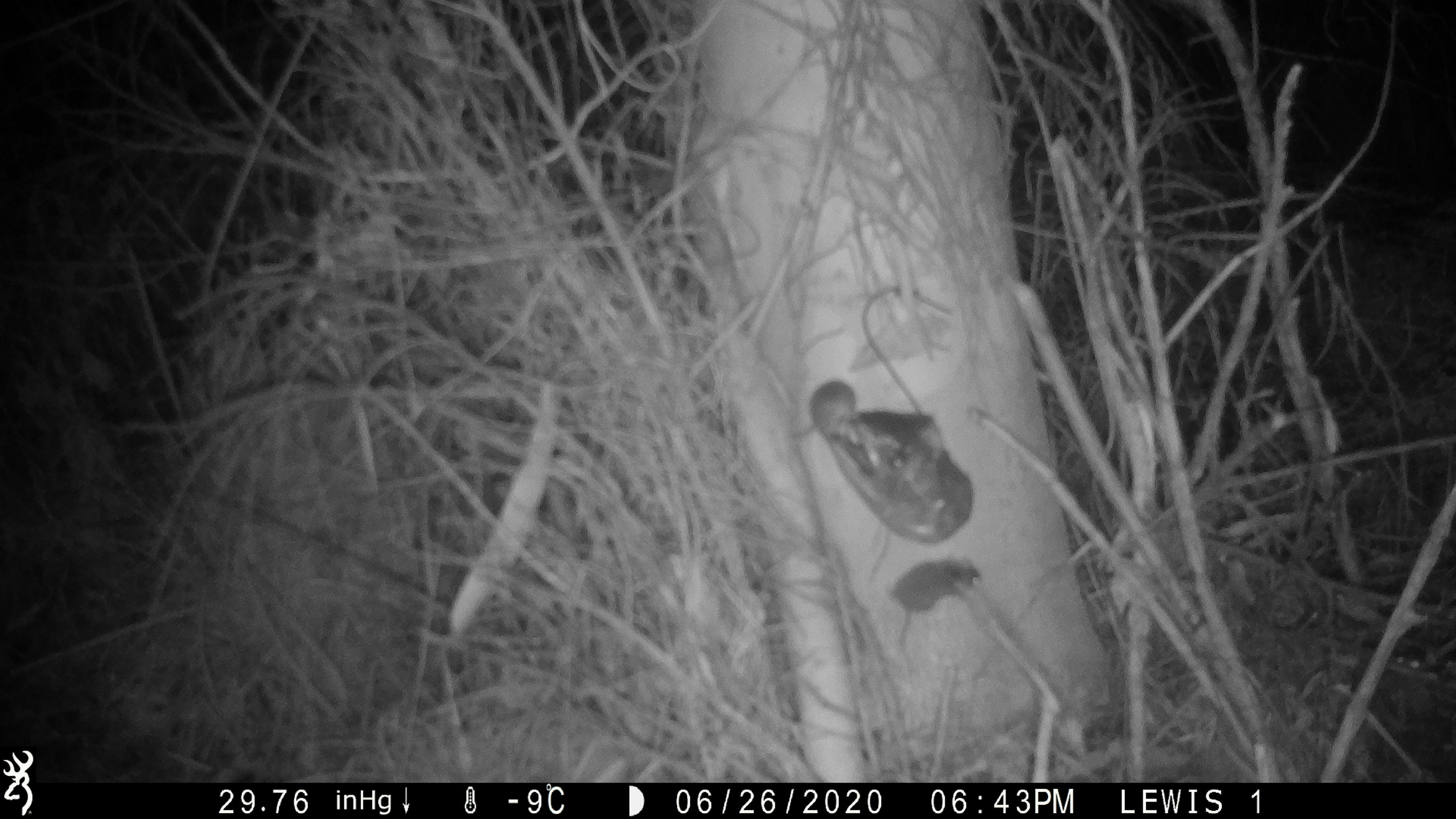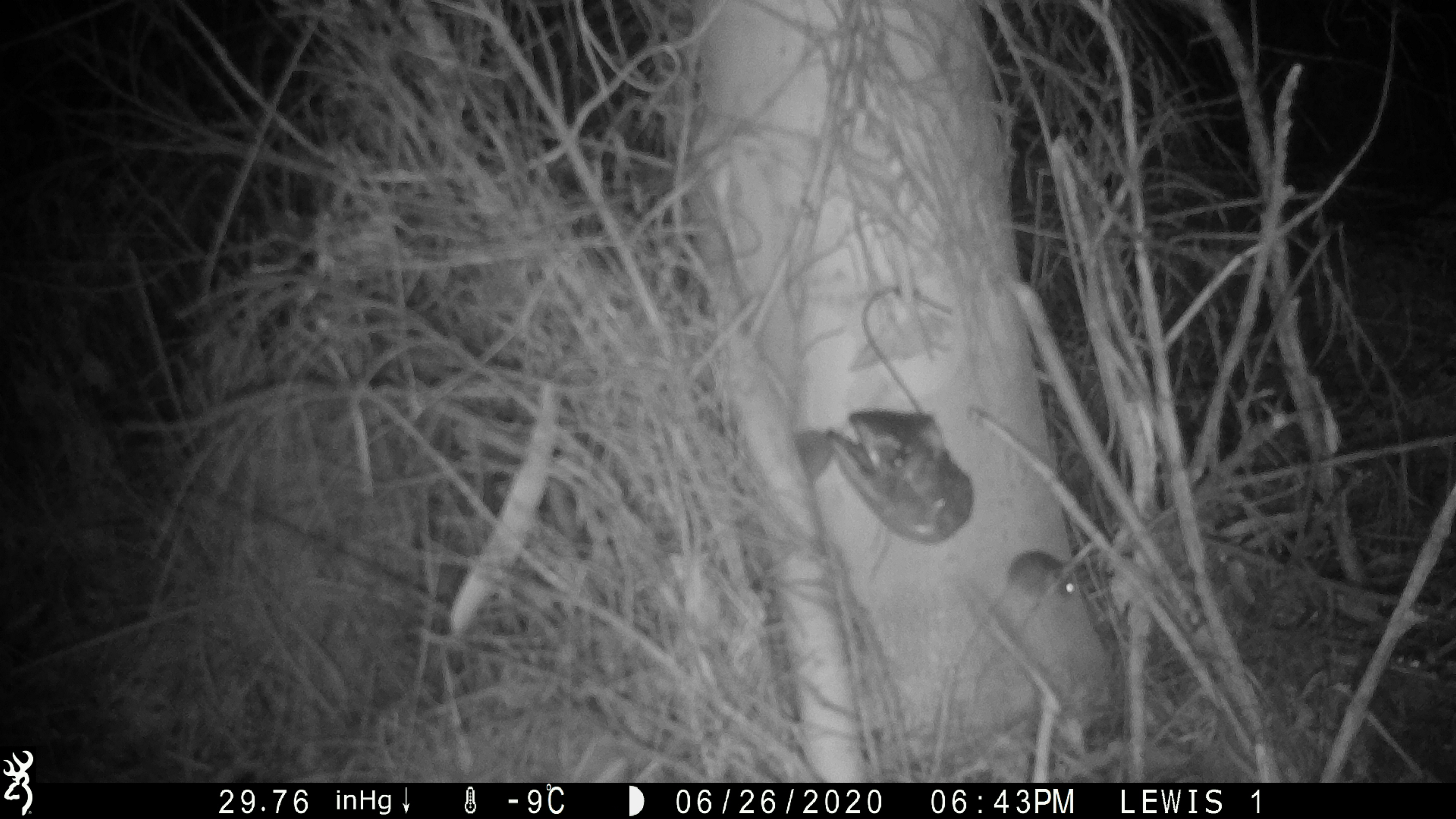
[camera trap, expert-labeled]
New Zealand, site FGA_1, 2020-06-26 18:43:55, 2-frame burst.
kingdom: Animalia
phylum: Chordata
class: Mammalia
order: Rodentia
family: Muridae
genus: Mus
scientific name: Mus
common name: mouse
Mouse (Mus).